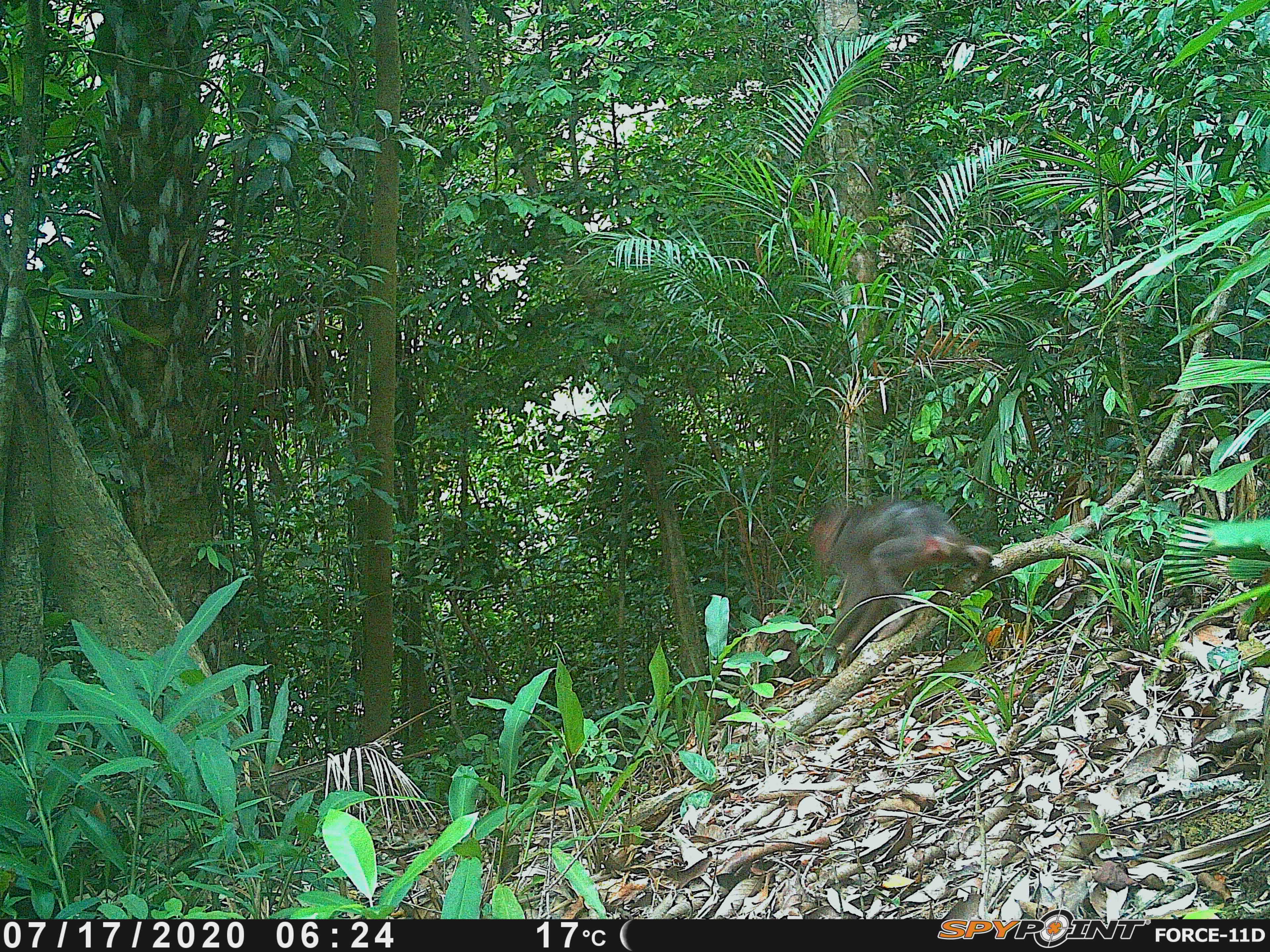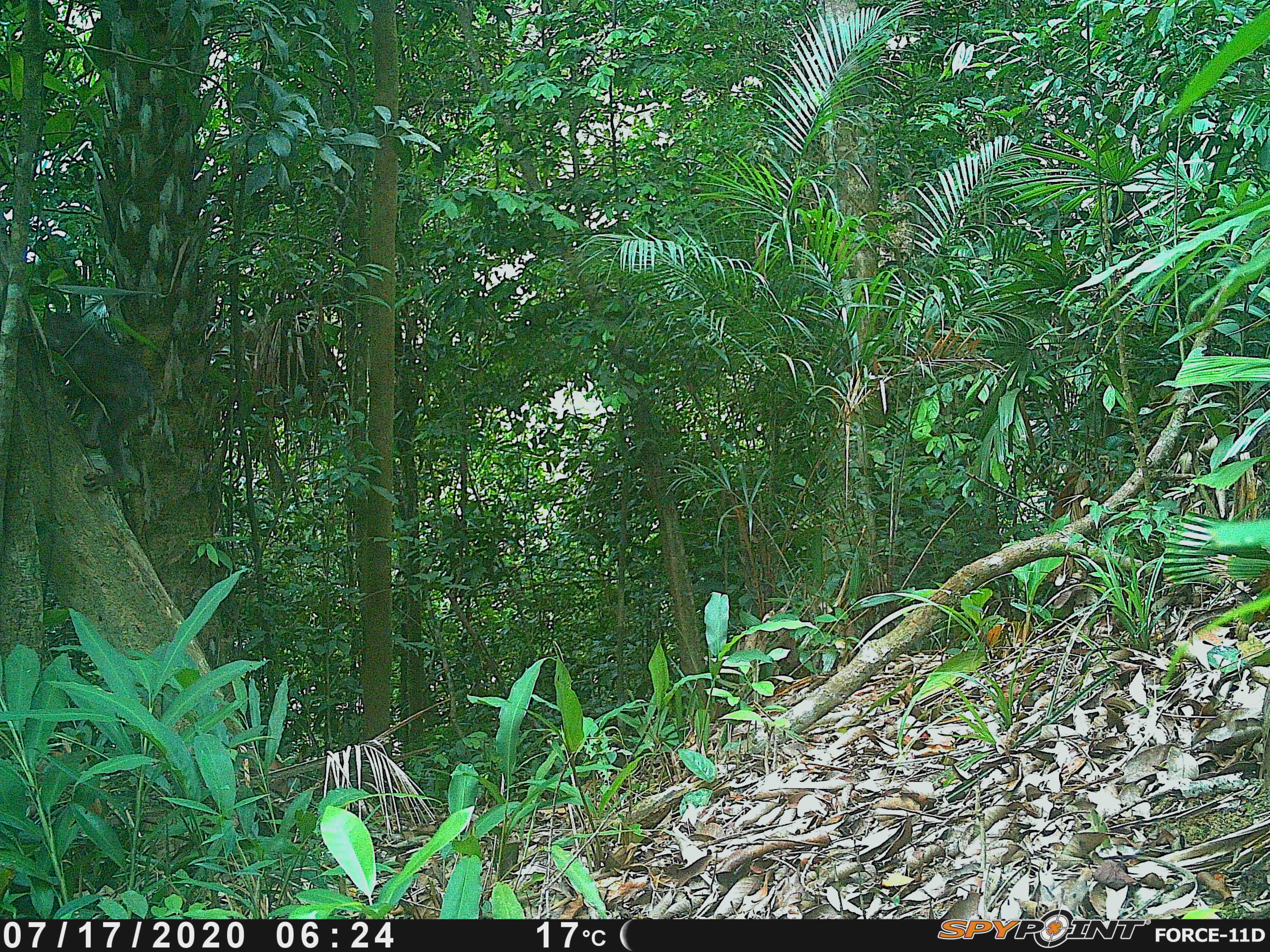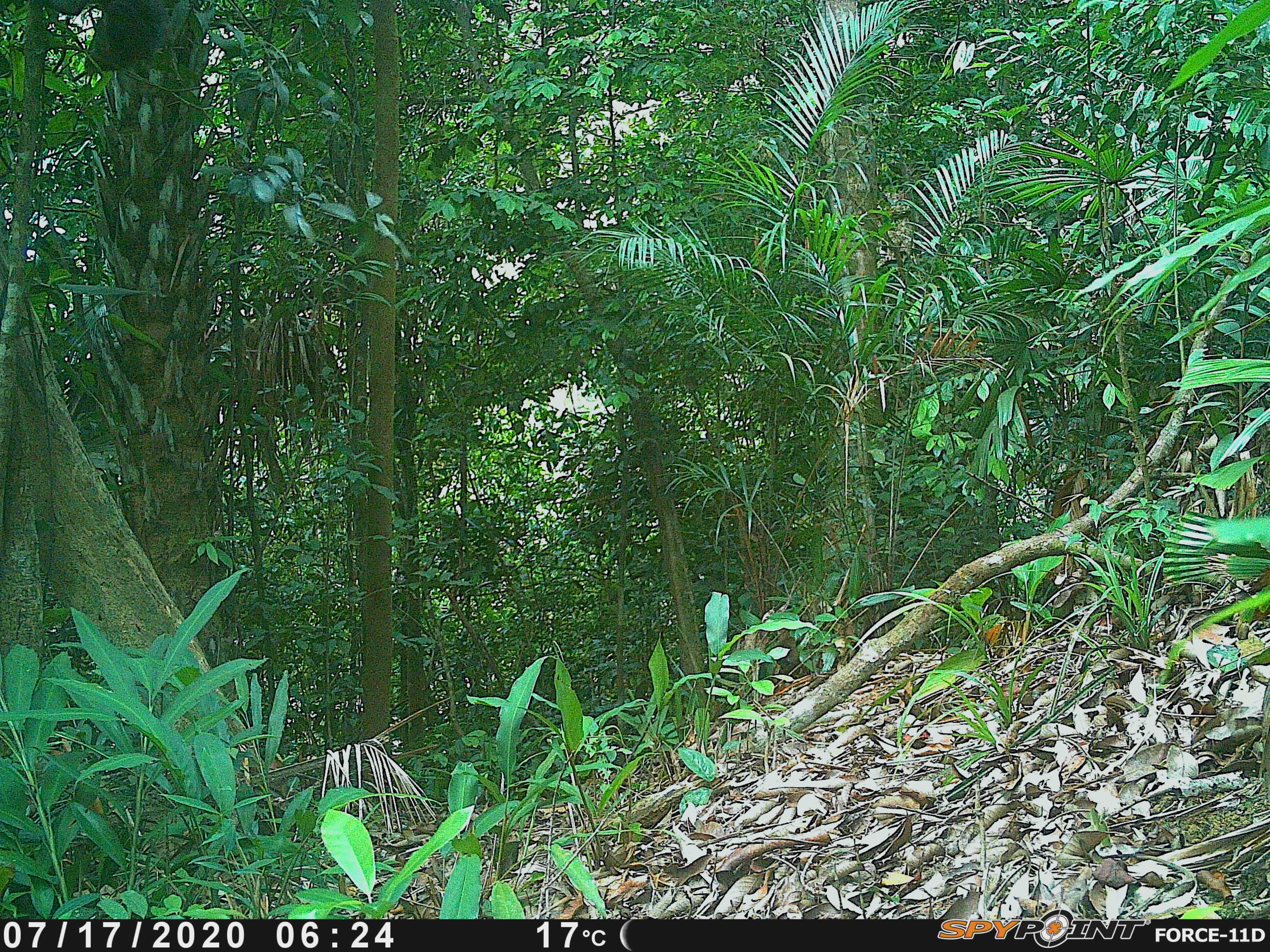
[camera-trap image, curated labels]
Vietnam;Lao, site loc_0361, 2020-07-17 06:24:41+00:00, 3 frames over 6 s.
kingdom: Animalia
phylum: Chordata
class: Mammalia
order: Primates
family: Cercopithecidae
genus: Macaca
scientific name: Macaca arctoides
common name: stump-tailed macaque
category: stump tailed macaque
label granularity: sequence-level